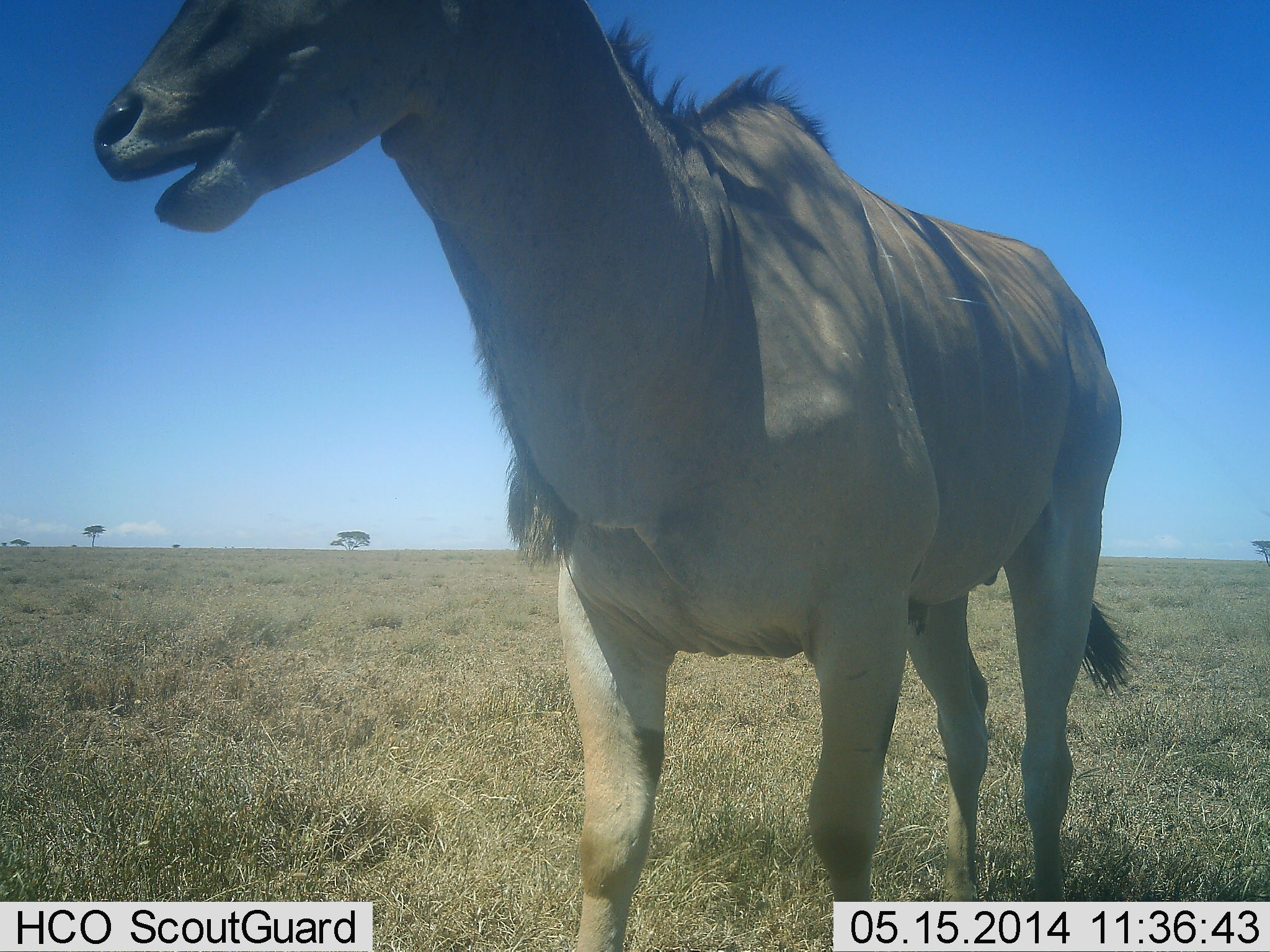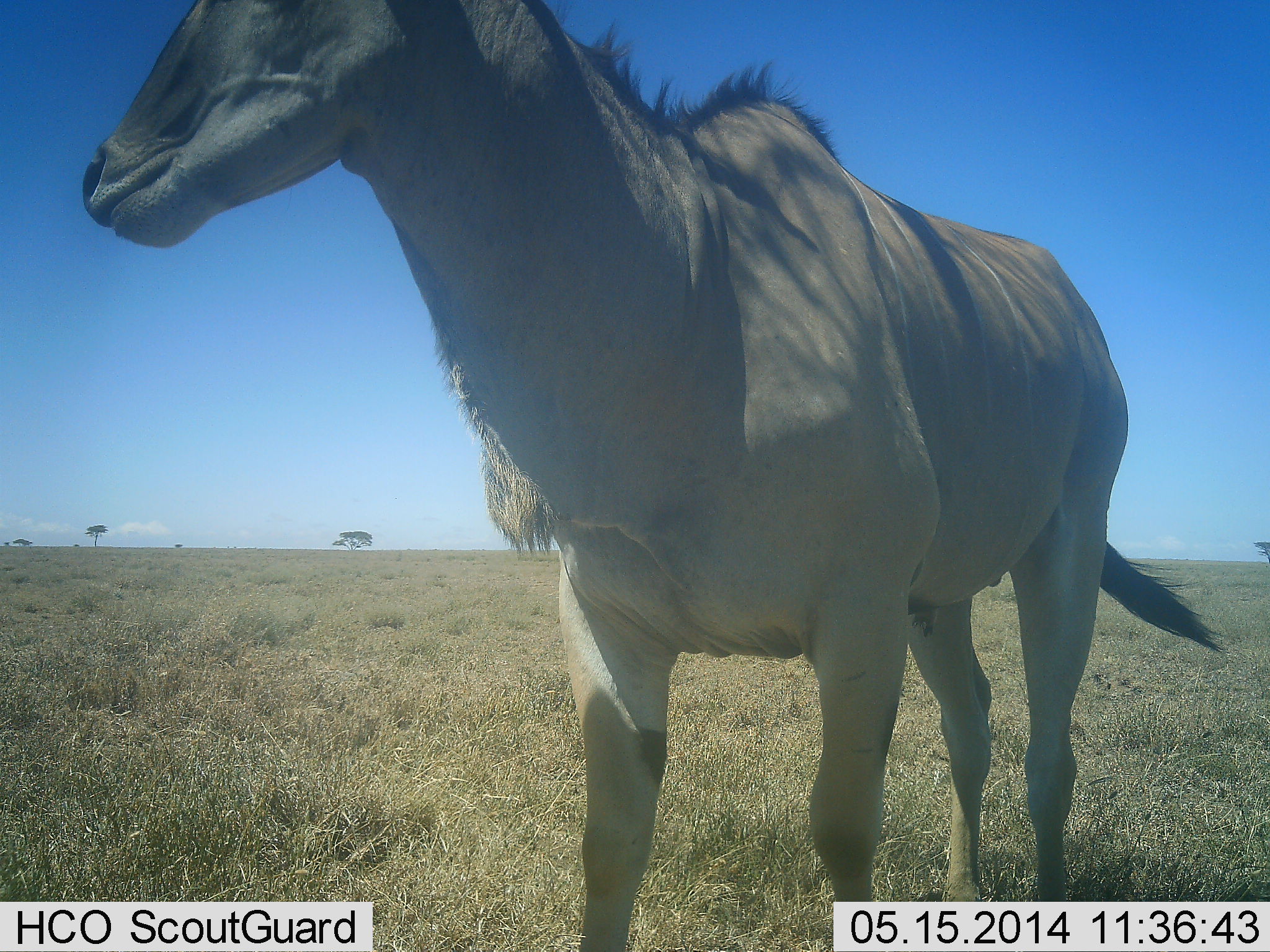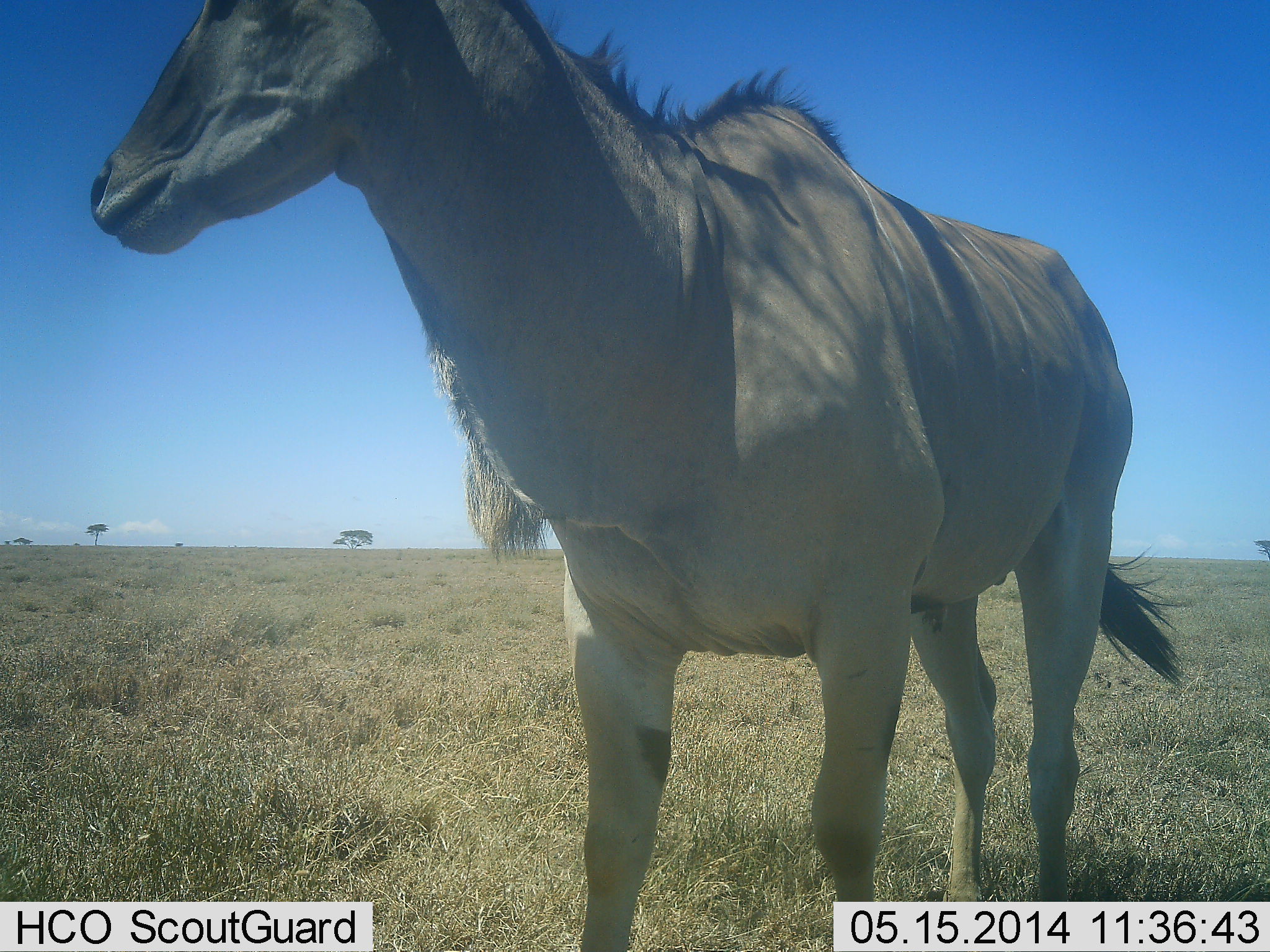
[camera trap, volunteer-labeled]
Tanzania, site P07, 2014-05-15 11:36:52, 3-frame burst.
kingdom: Animalia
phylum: Chordata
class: Mammalia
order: Artiodactyla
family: Bovidae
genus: Tragelaphus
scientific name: Tragelaphus oryx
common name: eland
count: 1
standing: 80%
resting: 0%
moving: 20%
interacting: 0%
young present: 0%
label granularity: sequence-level